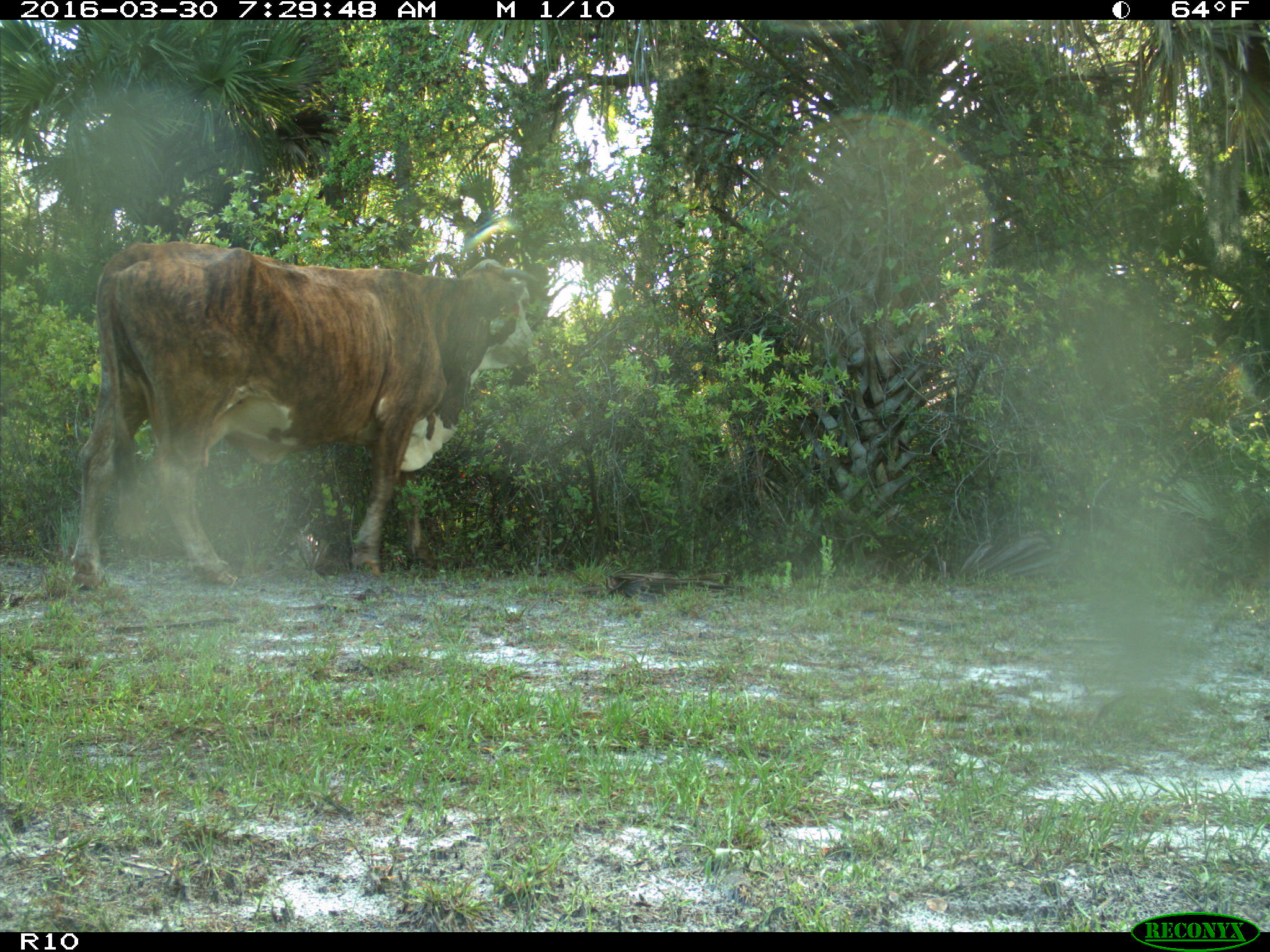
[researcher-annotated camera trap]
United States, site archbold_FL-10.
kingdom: Animalia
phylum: Chordata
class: Mammalia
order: Artiodactyla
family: Bovidae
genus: Bos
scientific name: Bos taurus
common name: domestic cow